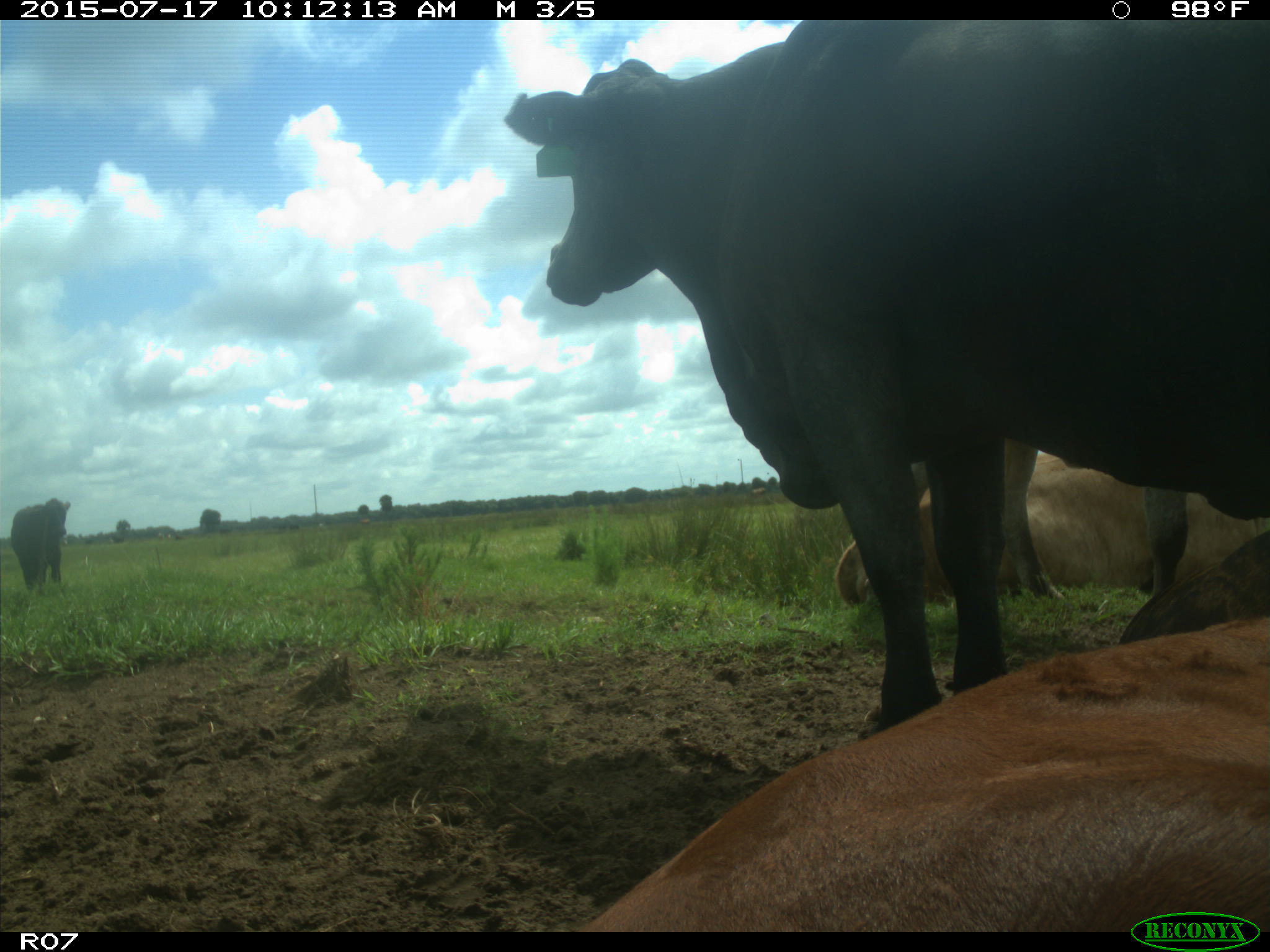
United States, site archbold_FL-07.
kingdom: Animalia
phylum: Chordata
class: Mammalia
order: Artiodactyla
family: Bovidae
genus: Bos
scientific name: Bos taurus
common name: domestic cow